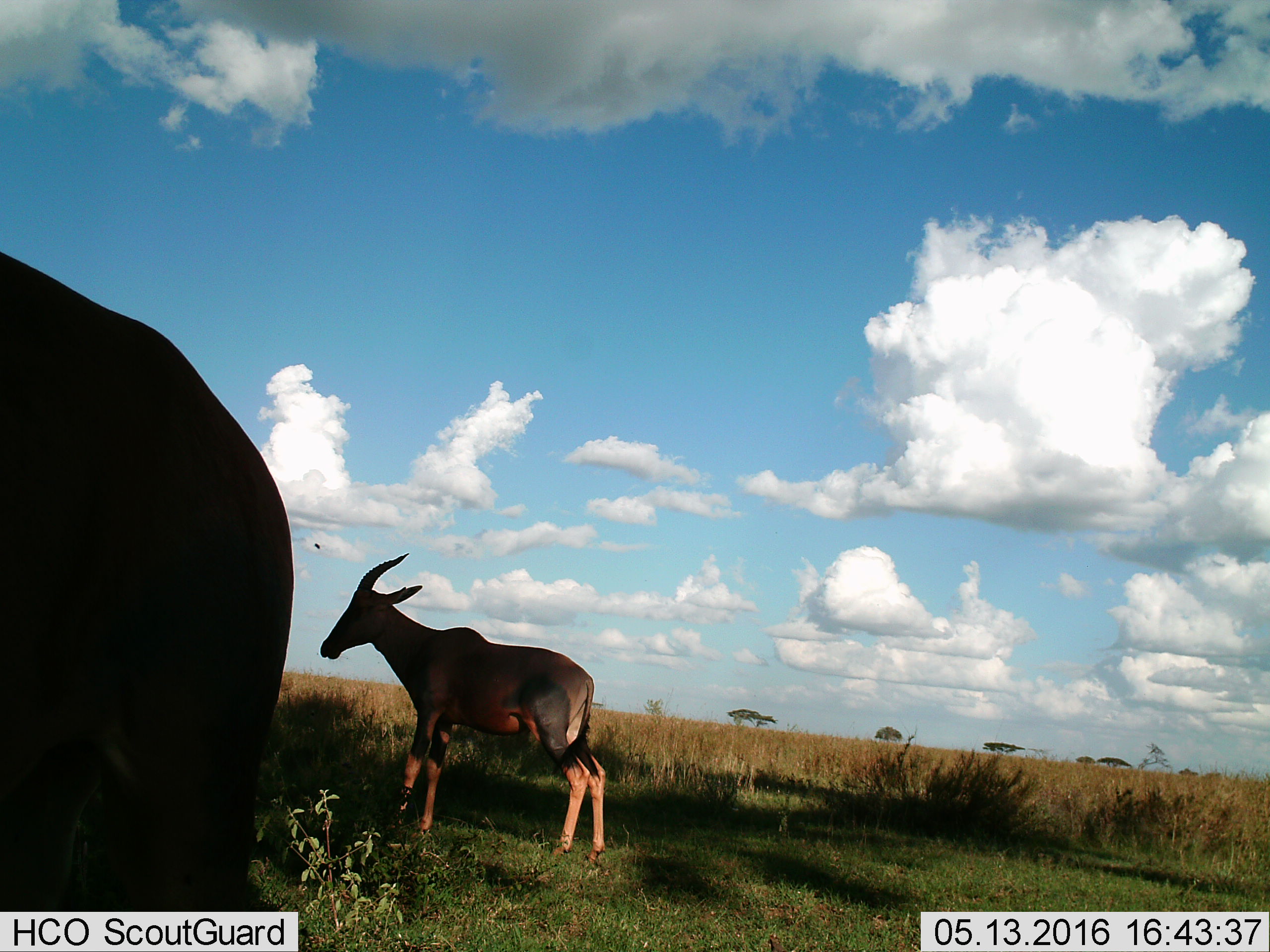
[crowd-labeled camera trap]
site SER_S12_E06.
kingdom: Animalia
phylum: Chordata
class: Mammalia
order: Artiodactyla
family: Bovidae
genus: Damaliscus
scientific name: Damaliscus lunatus jimela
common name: topi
Topi (Damaliscus lunatus jimela), count 2. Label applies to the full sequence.